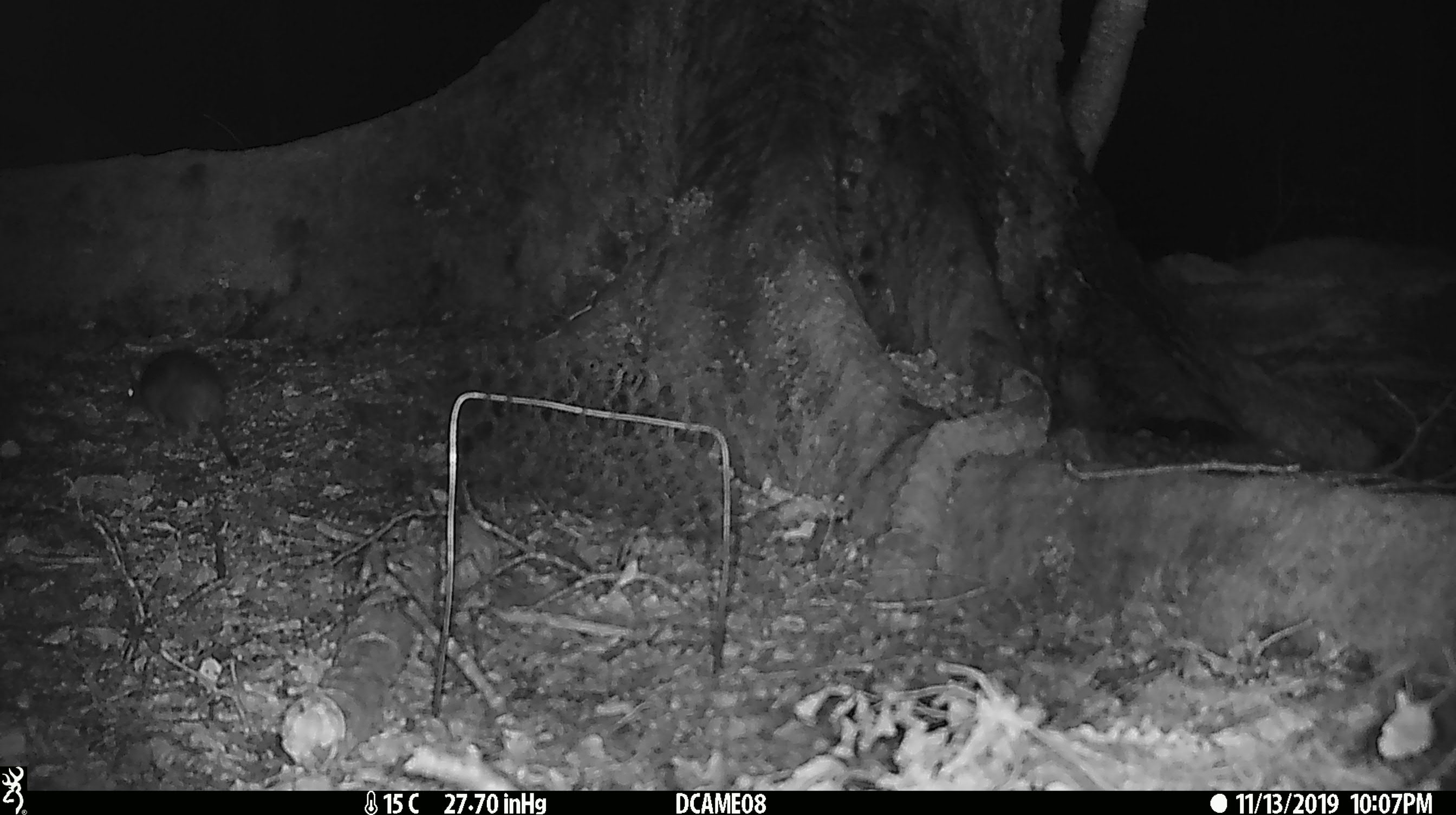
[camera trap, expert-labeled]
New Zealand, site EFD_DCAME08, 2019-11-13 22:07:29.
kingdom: Animalia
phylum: Chordata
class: Mammalia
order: Rodentia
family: Muridae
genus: Rattus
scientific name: Rattus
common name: rat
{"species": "rat (Rattus)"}